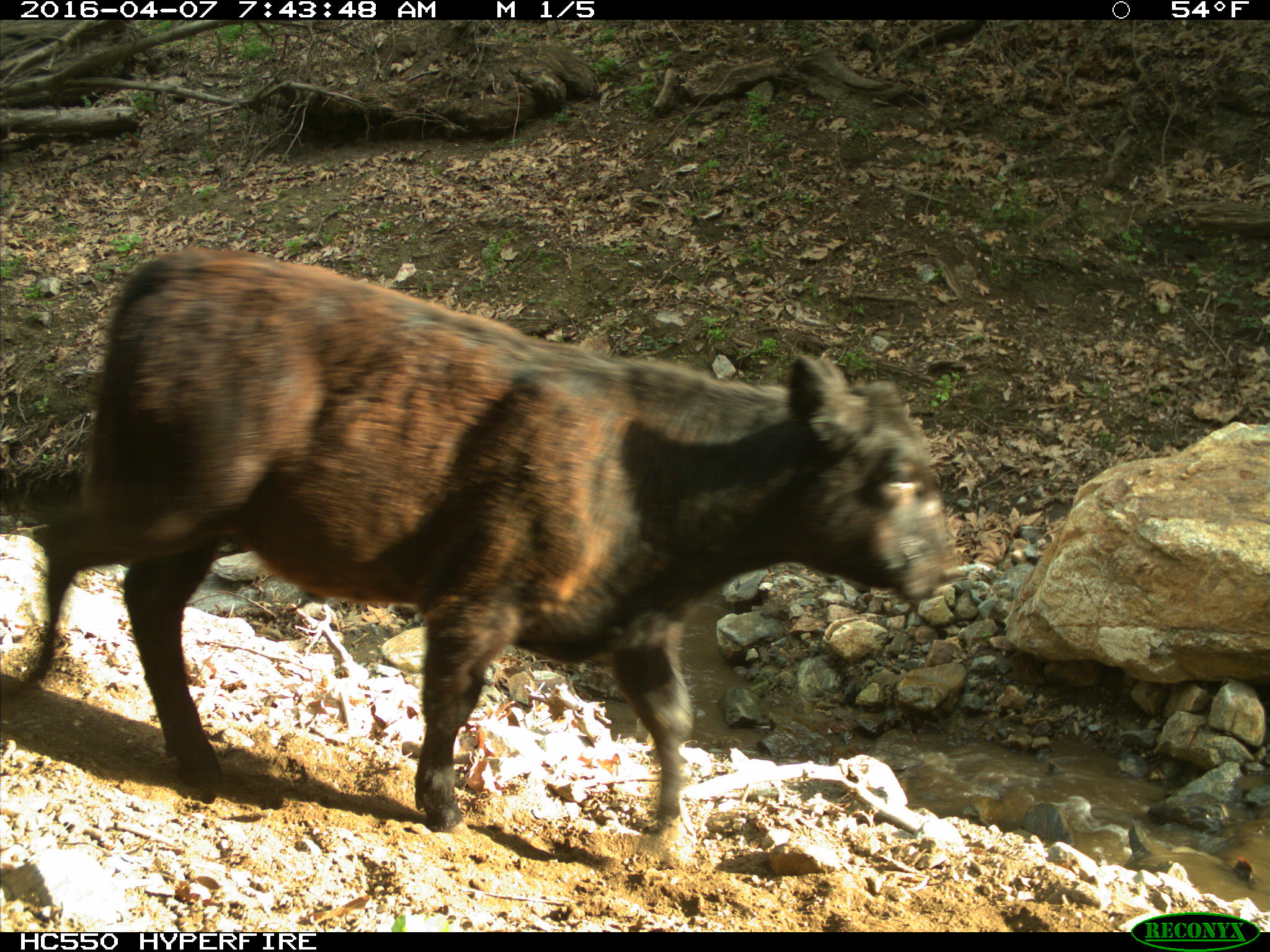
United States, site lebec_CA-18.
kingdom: Animalia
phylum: Chordata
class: Mammalia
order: Artiodactyla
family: Bovidae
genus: Bos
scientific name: Bos taurus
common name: domestic cow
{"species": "Bos taurus (domestic cow)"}